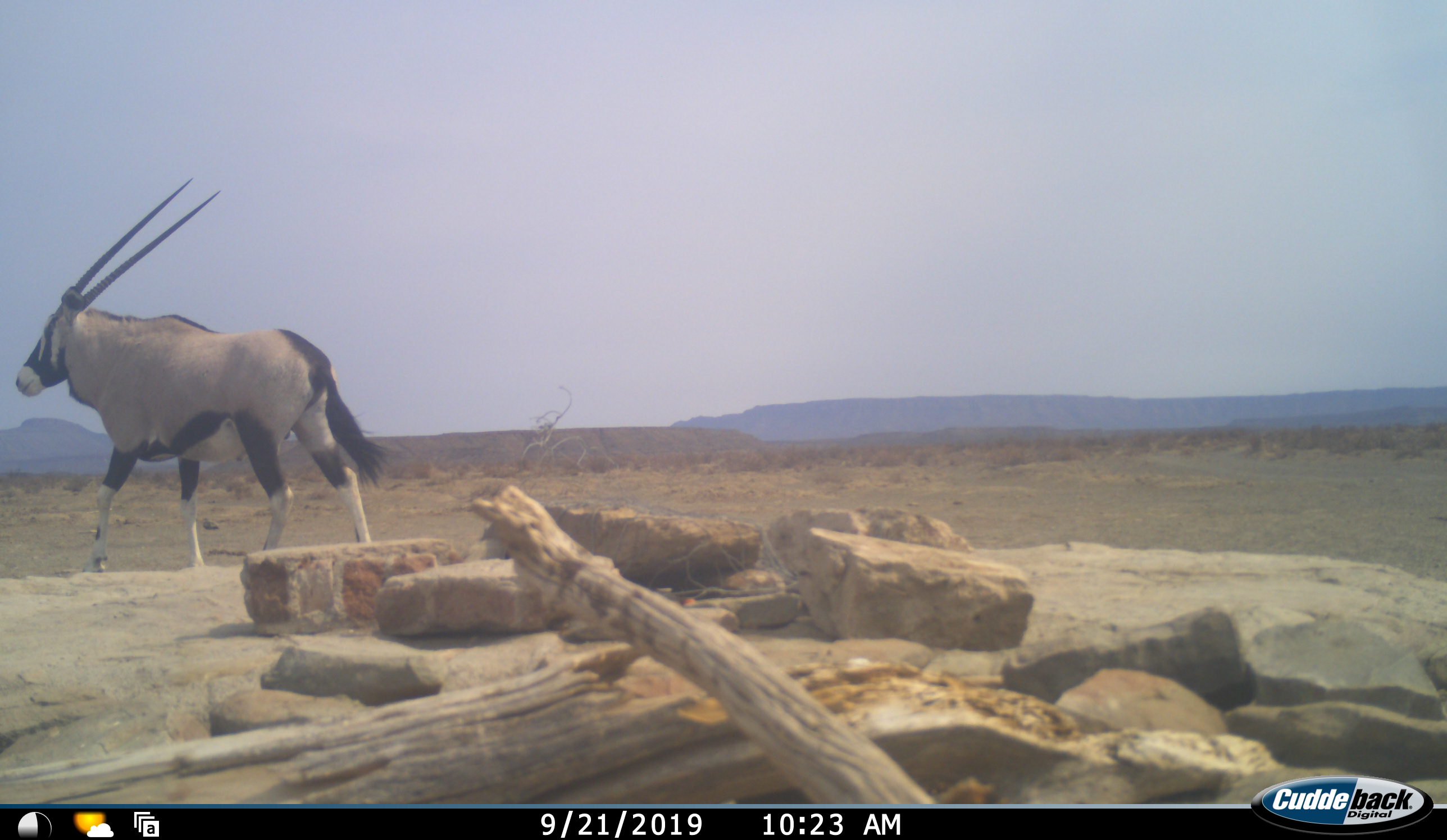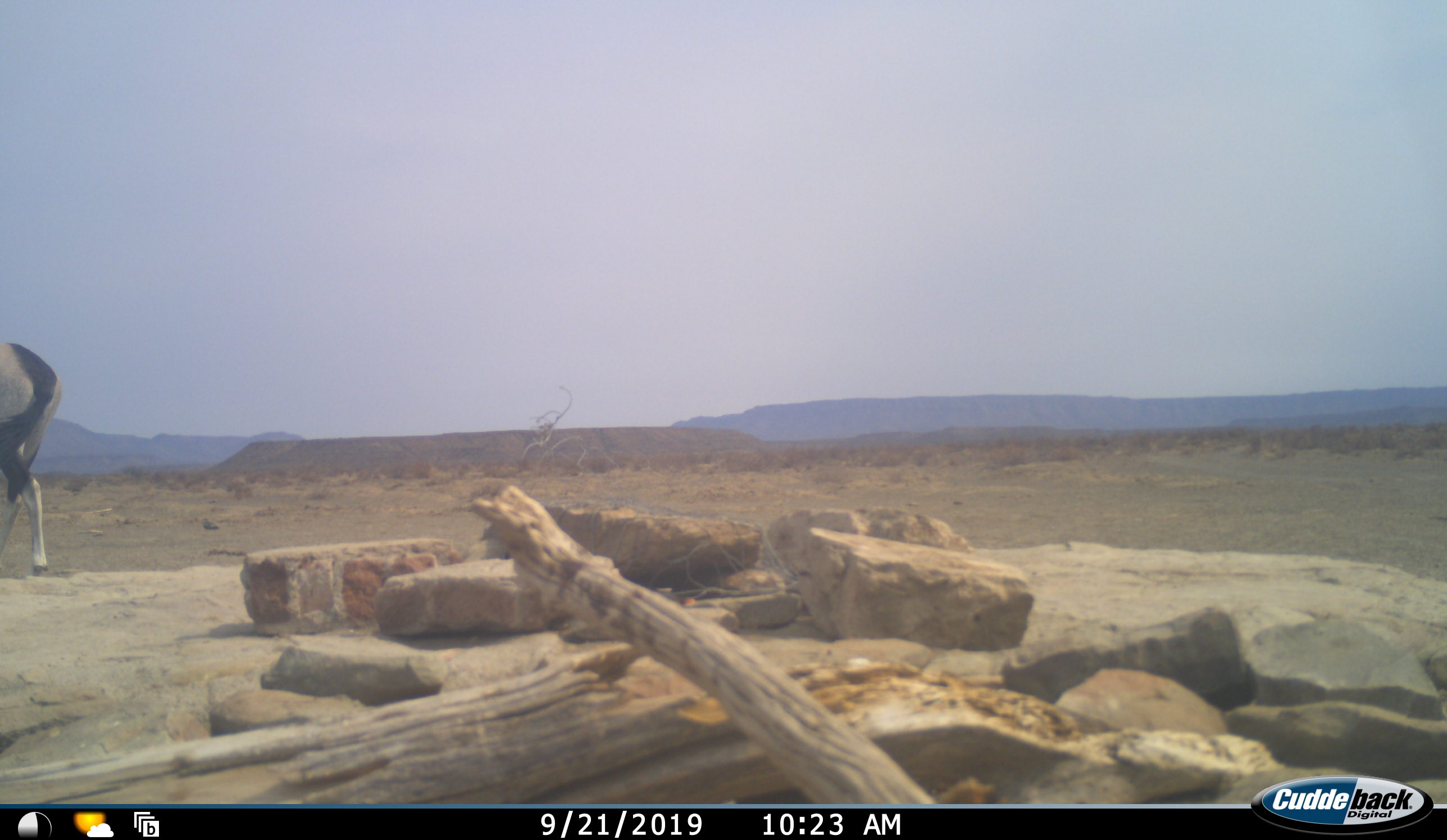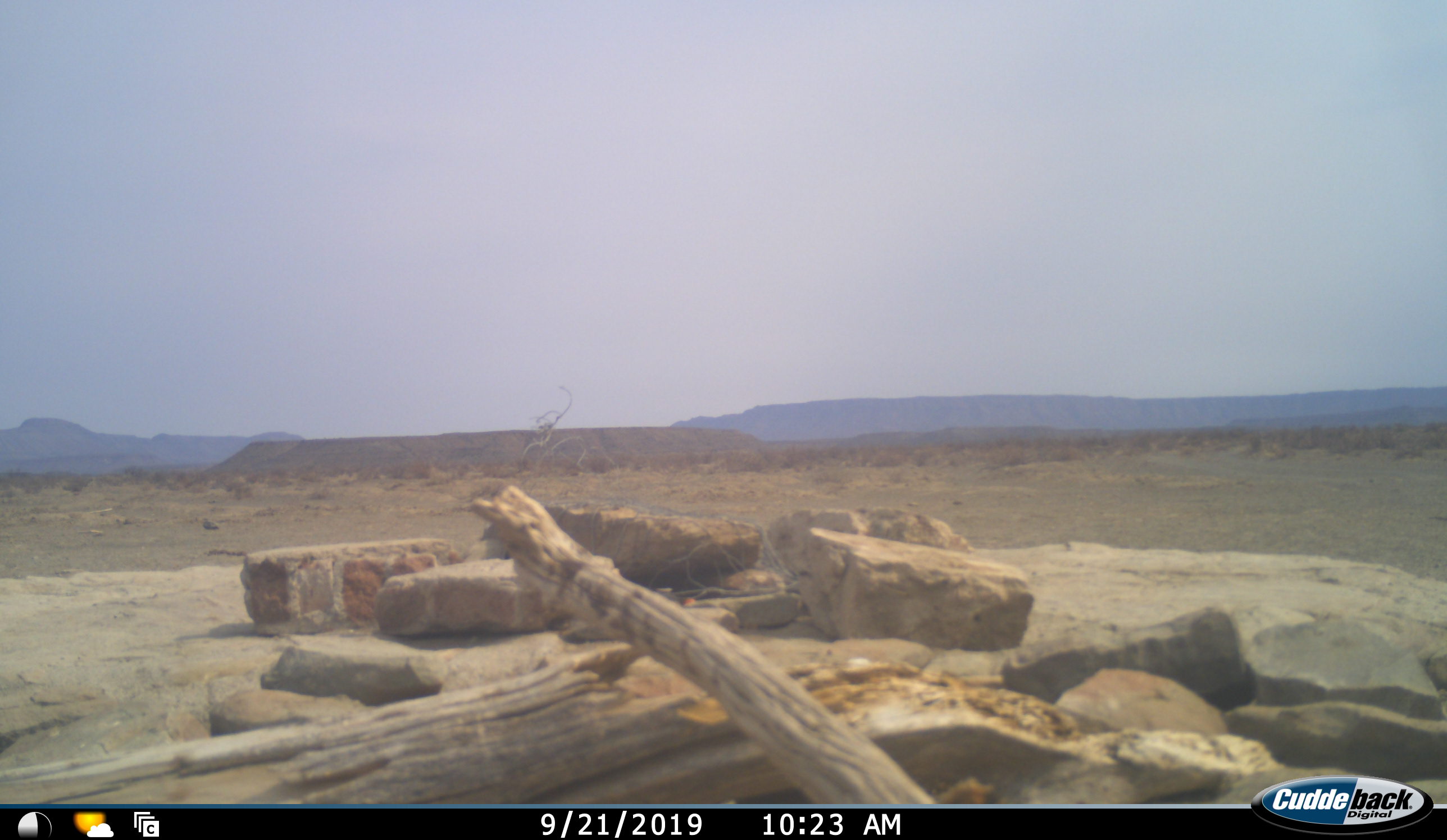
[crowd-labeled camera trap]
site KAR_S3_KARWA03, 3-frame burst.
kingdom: Animalia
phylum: Chordata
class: Mammalia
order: Artiodactyla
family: Bovidae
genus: Oryx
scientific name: Oryx gazella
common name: gemsbok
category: oryx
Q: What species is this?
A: Oryx (gemsbok) (Oryx gazella).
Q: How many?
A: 1.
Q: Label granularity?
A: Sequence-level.